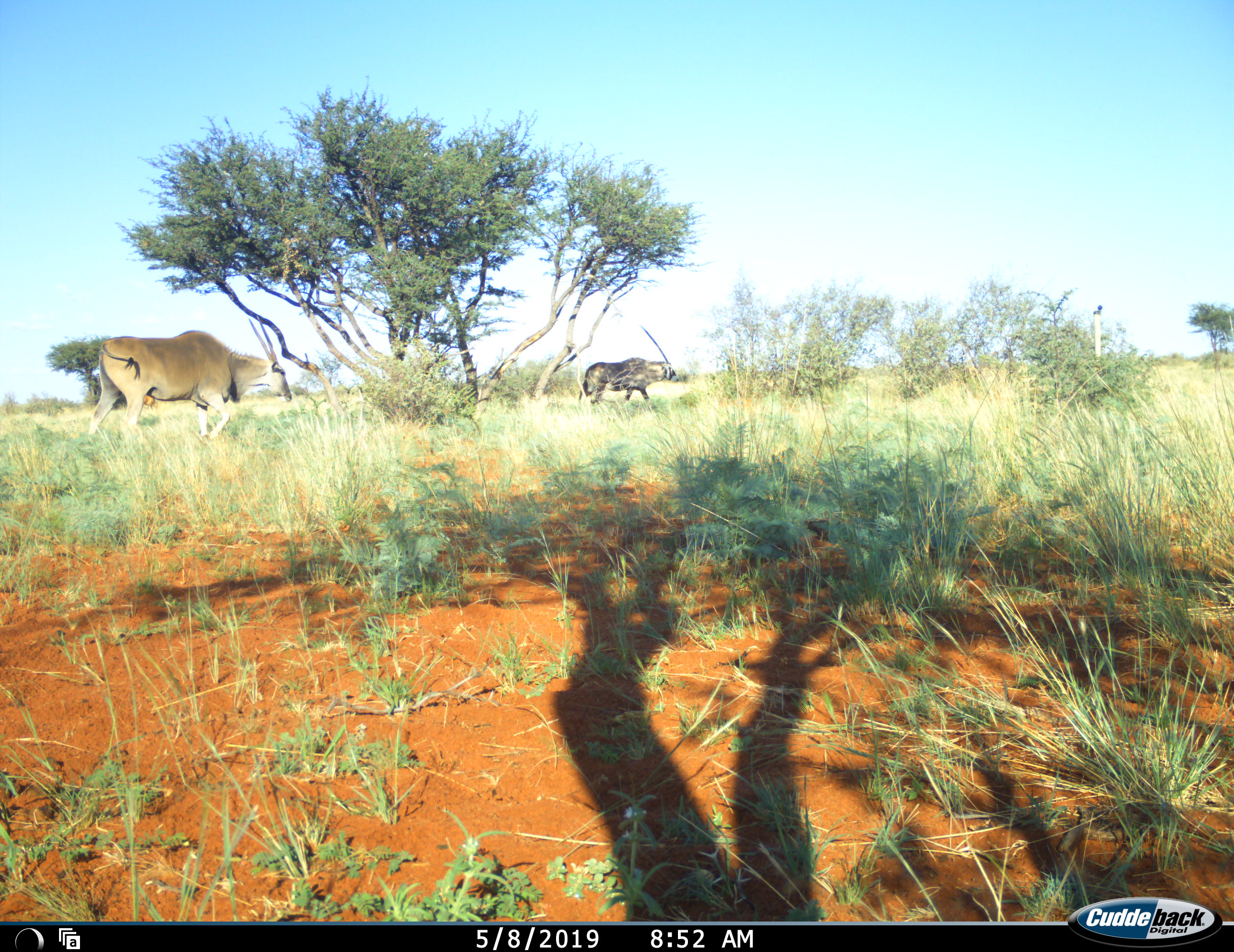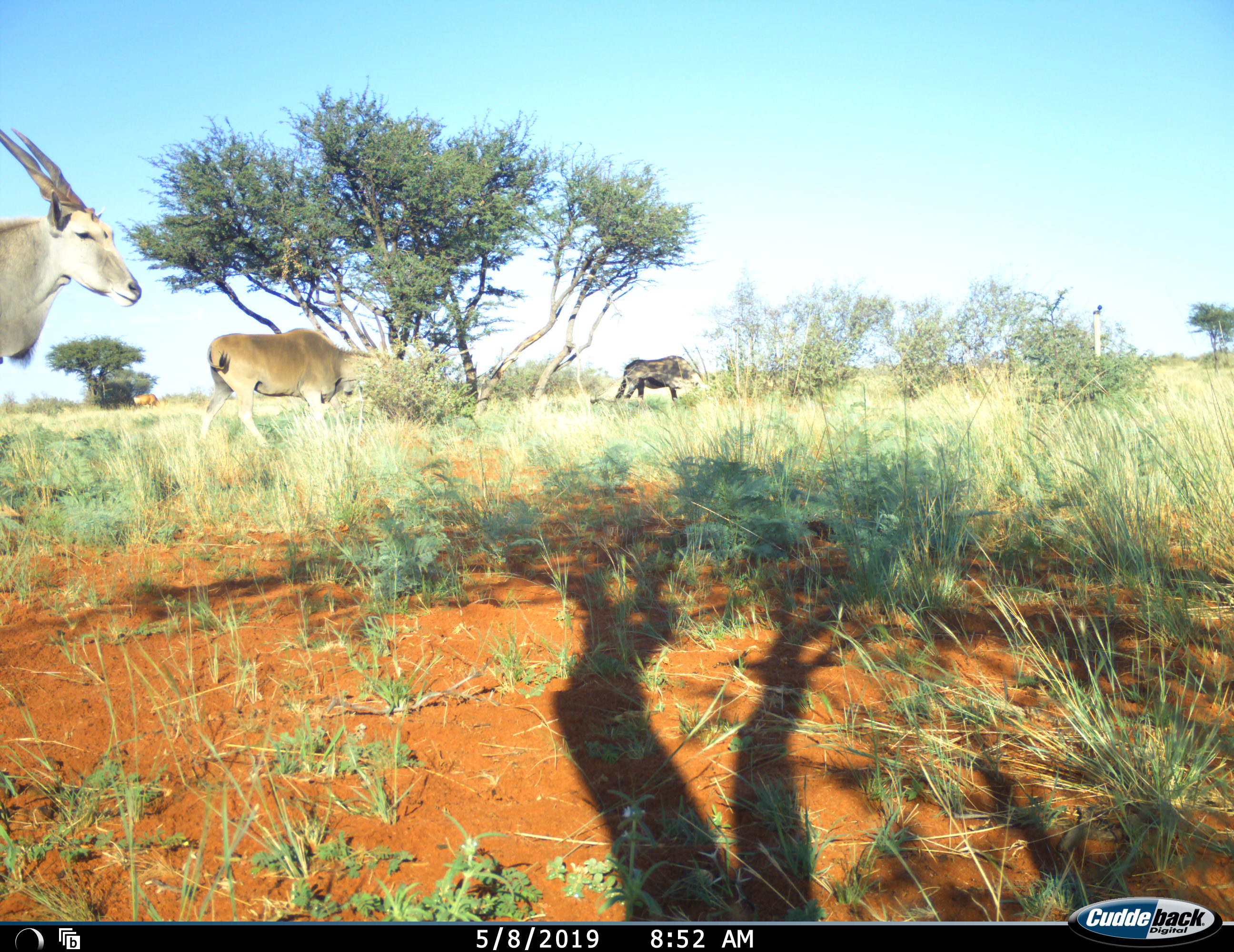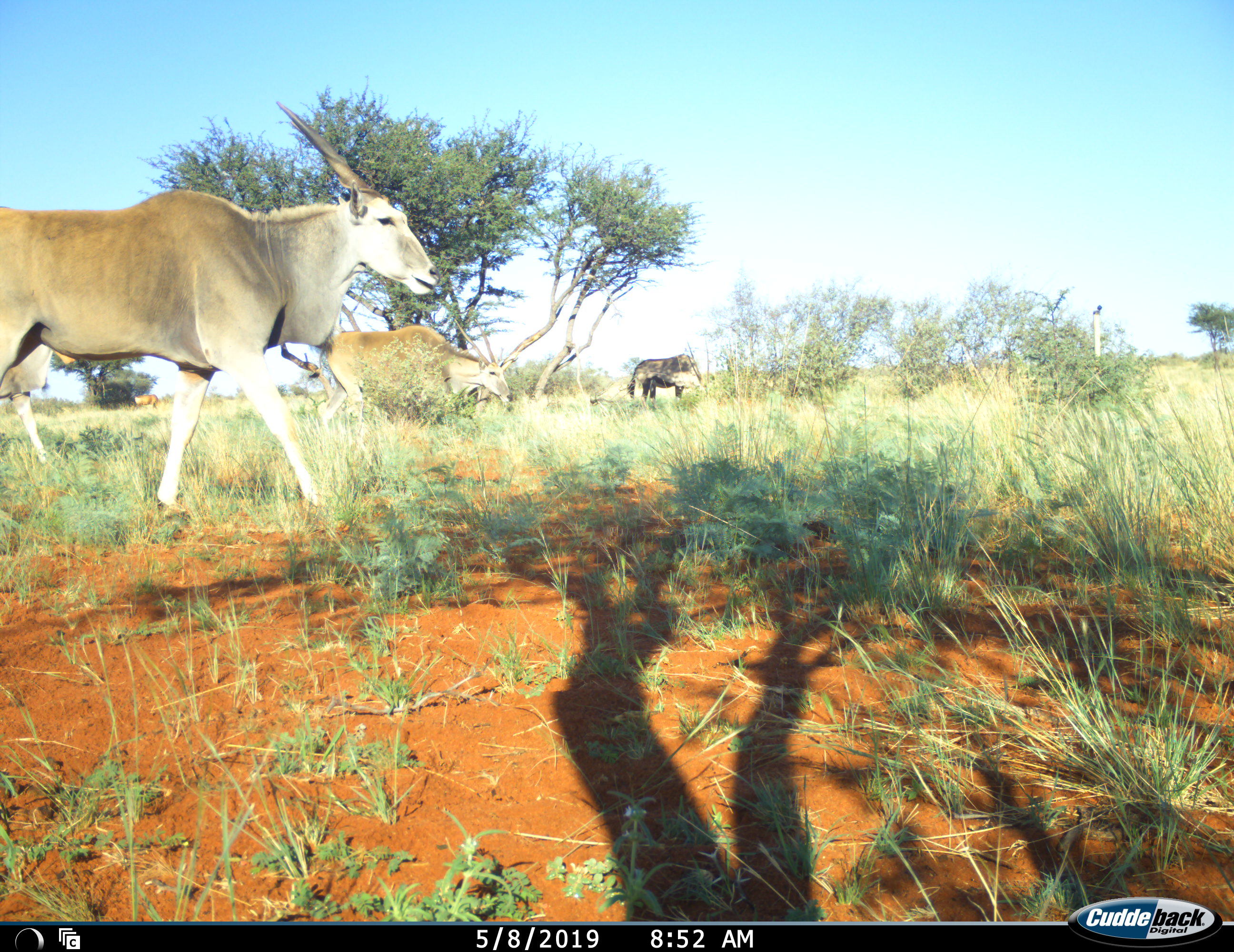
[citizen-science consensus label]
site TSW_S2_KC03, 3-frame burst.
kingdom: Animalia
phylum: Chordata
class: Mammalia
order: Artiodactyla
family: Bovidae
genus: Tragelaphus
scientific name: Tragelaphus oryx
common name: eland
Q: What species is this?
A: Eland (Tragelaphus oryx).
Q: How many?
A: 3.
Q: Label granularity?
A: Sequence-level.